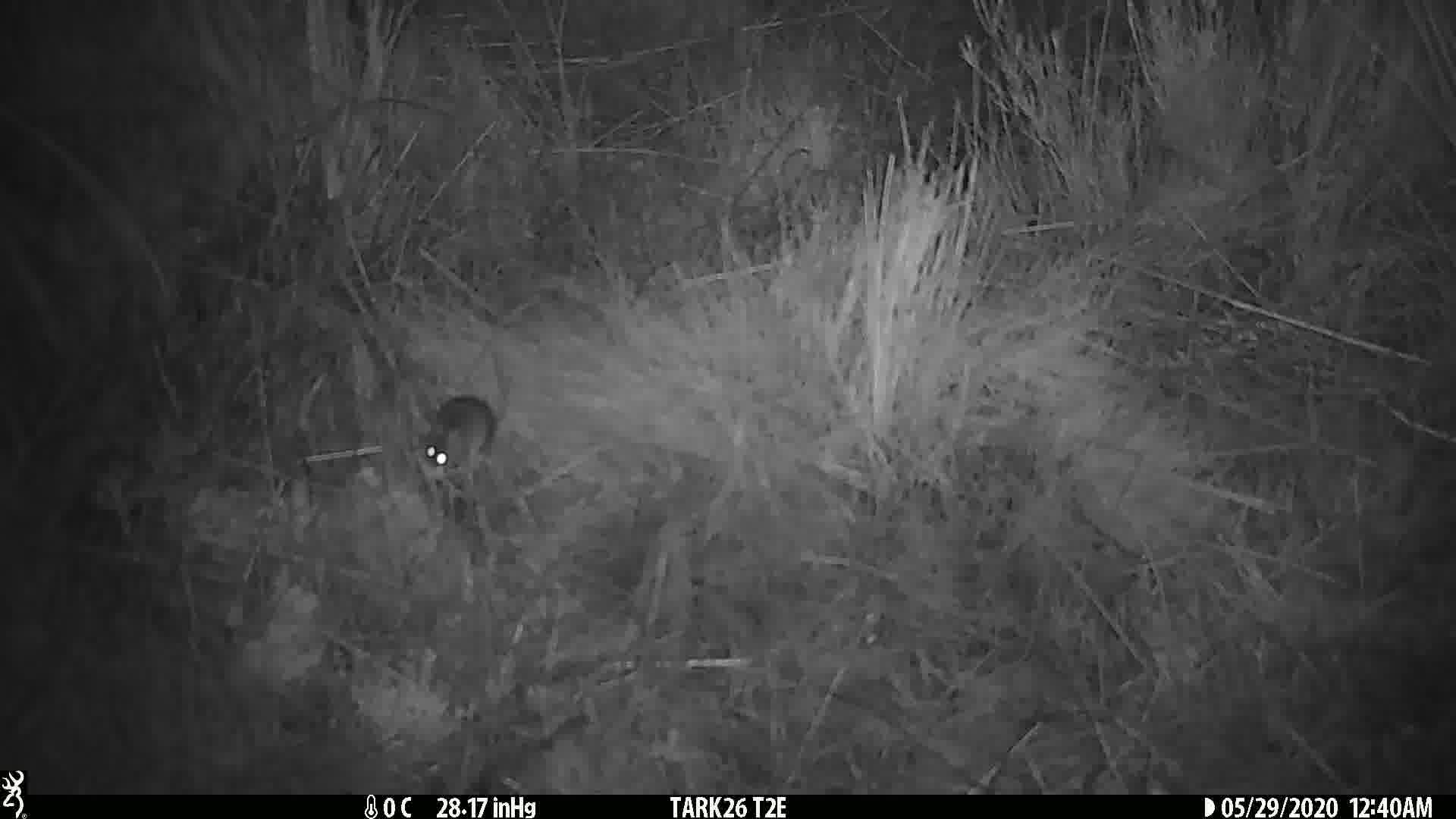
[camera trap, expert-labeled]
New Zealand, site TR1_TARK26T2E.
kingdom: Animalia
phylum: Chordata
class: Mammalia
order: Rodentia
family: Muridae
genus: Mus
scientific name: Mus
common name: mouse